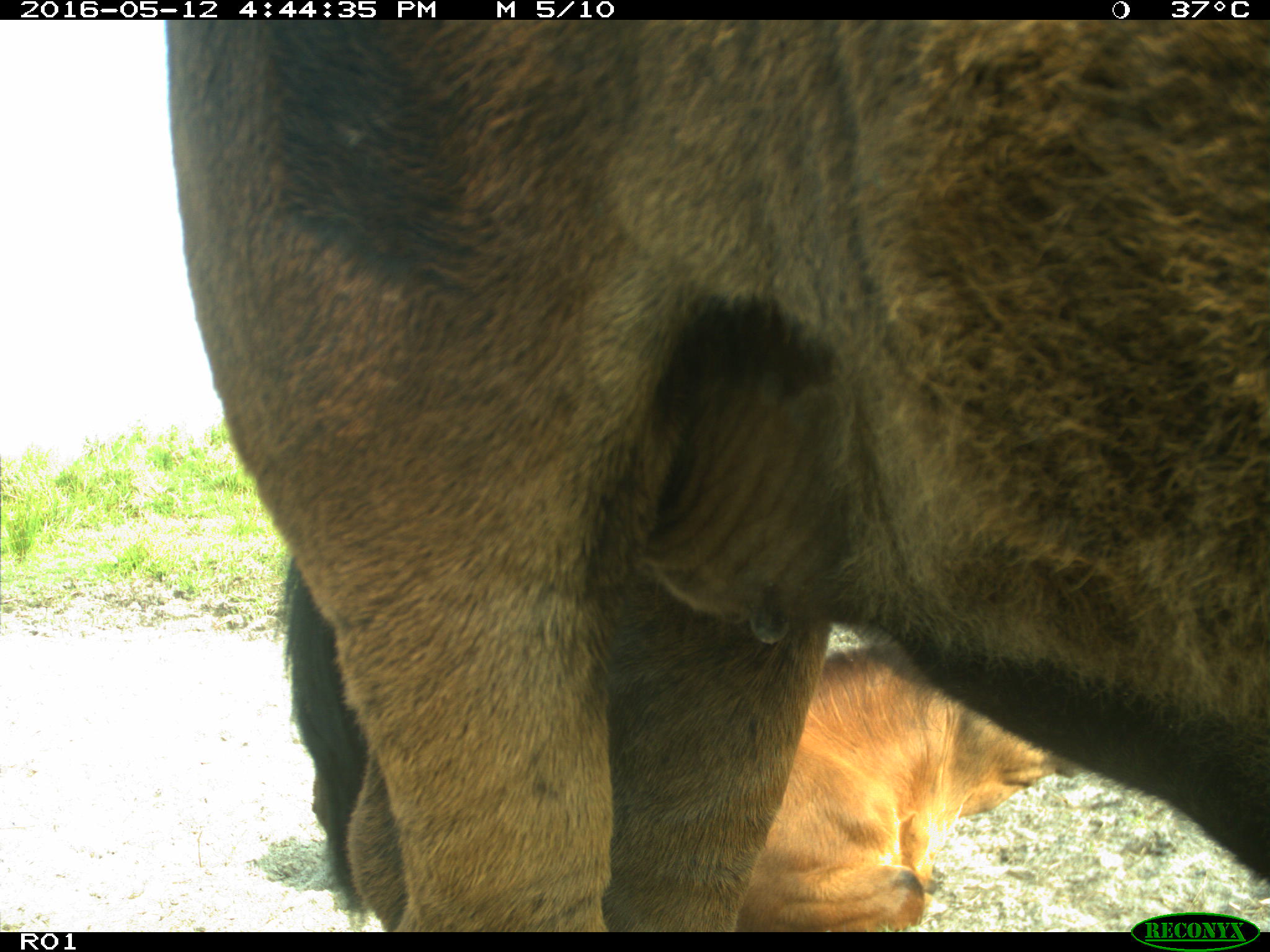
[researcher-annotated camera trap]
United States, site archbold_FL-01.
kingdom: Animalia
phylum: Chordata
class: Mammalia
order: Artiodactyla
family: Bovidae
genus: Bos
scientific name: Bos taurus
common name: domestic cow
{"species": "Bos taurus (domestic cow)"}